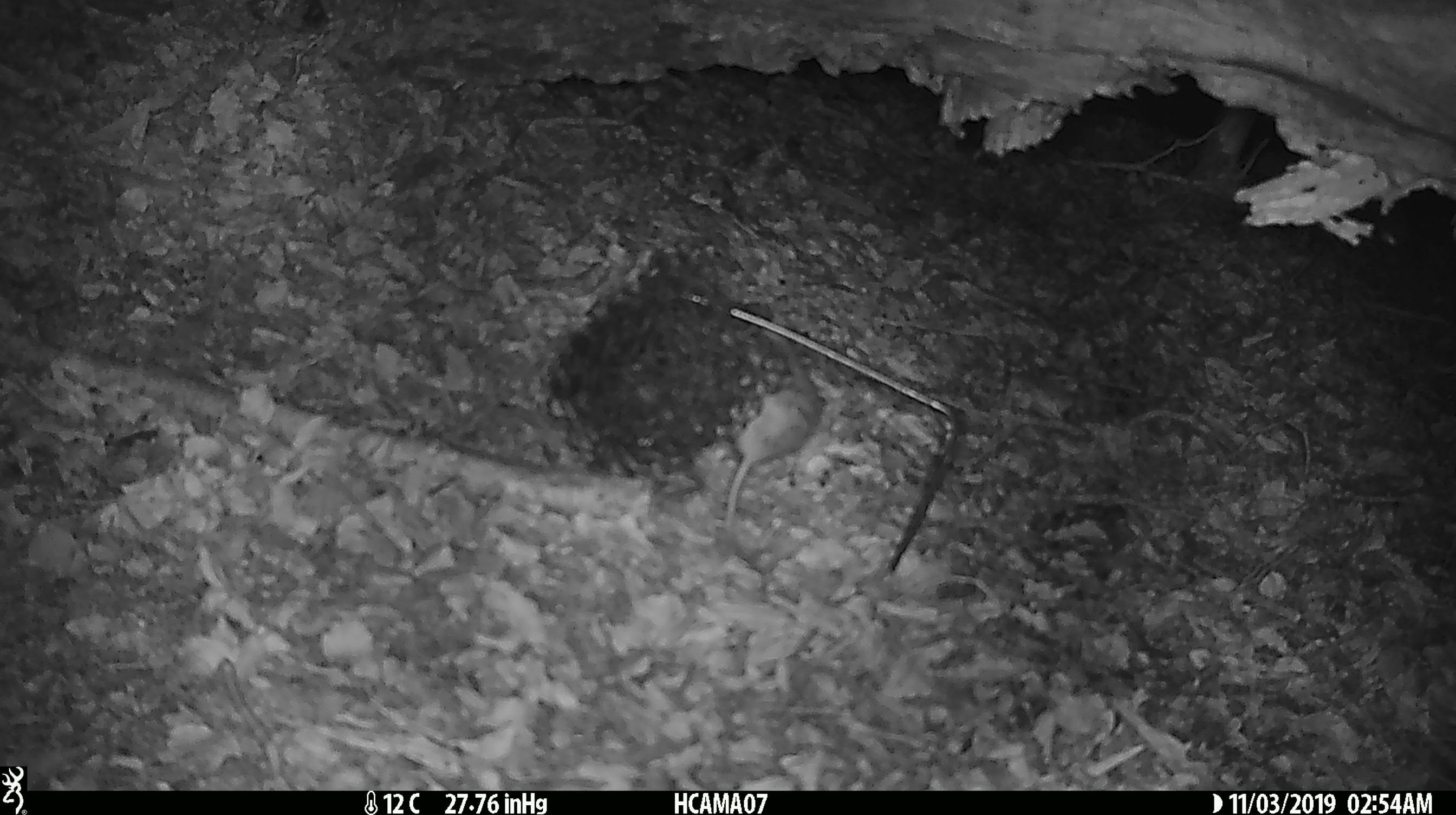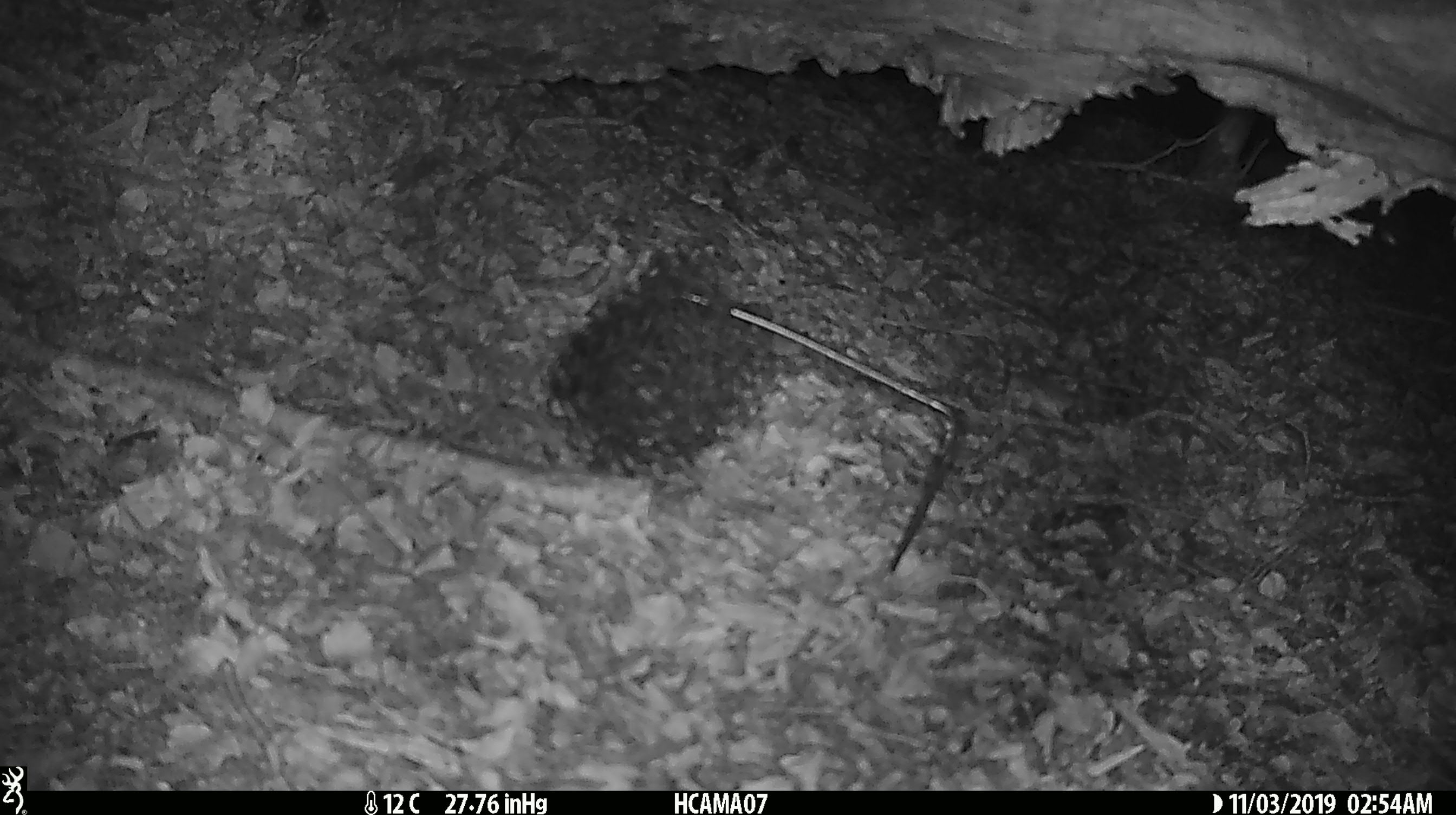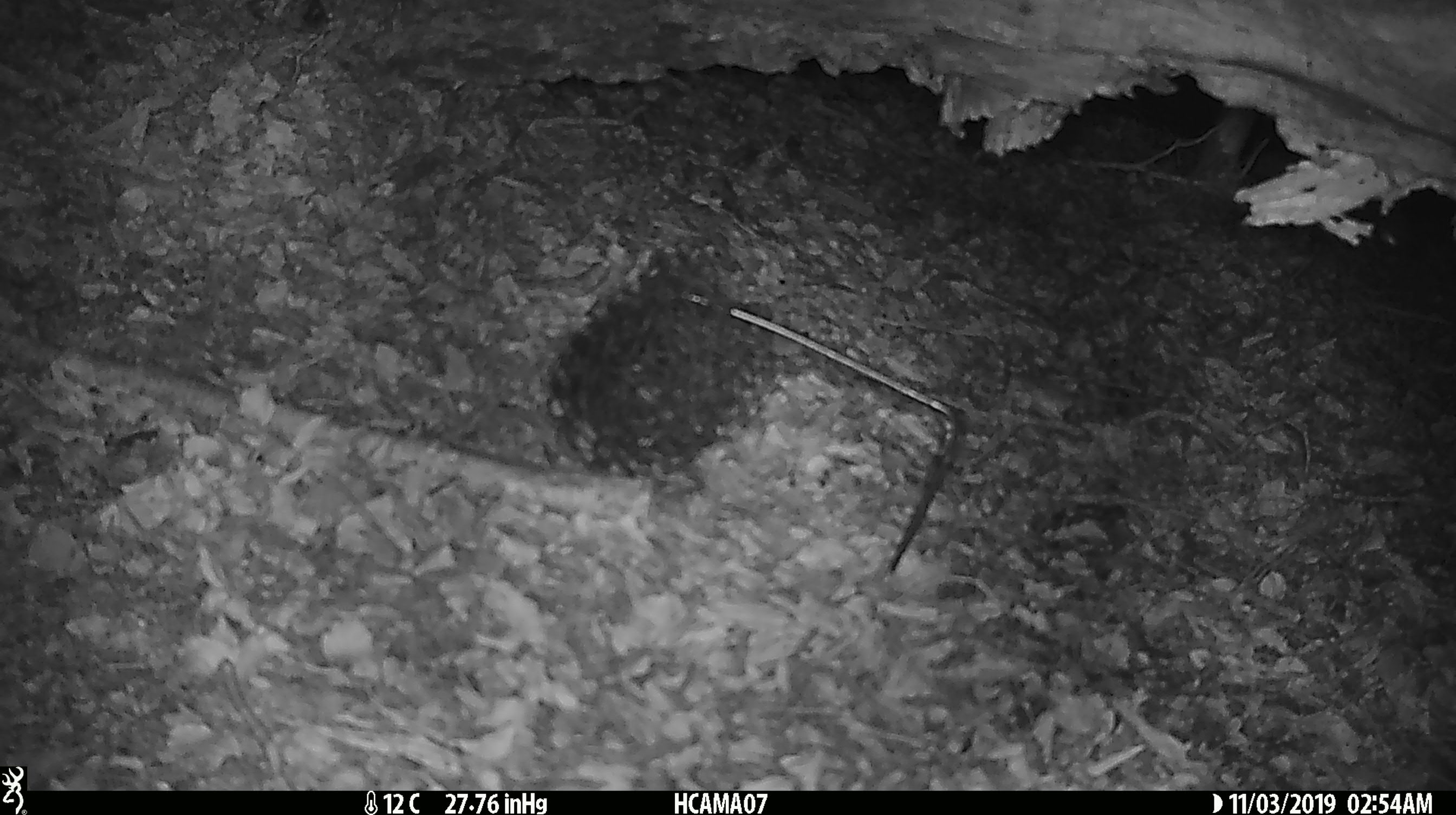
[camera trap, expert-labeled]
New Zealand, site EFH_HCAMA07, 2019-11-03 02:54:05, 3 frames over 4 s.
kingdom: Animalia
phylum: Chordata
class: Mammalia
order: Rodentia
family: Muridae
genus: Mus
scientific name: Mus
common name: mouse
Mouse (Mus).